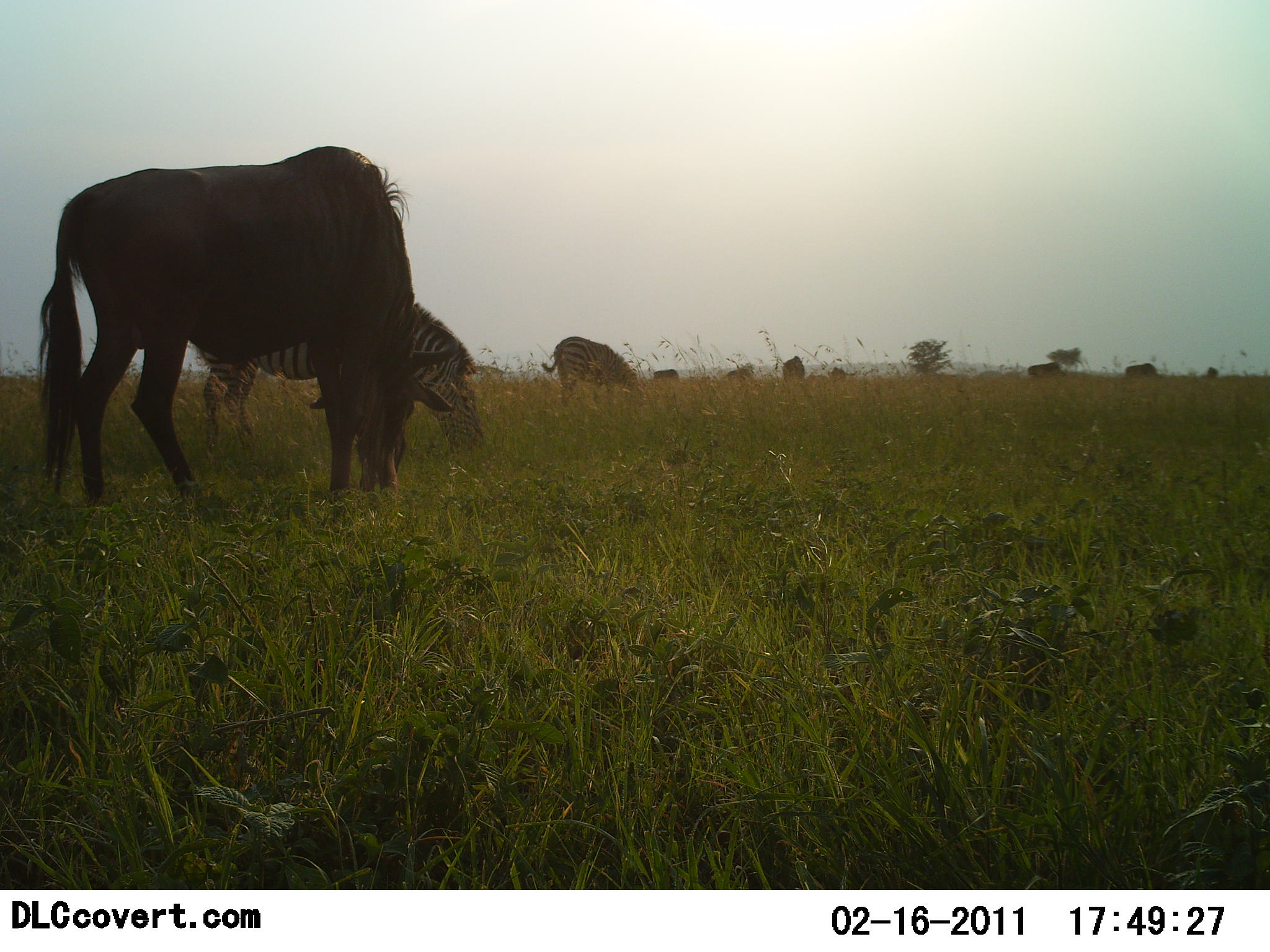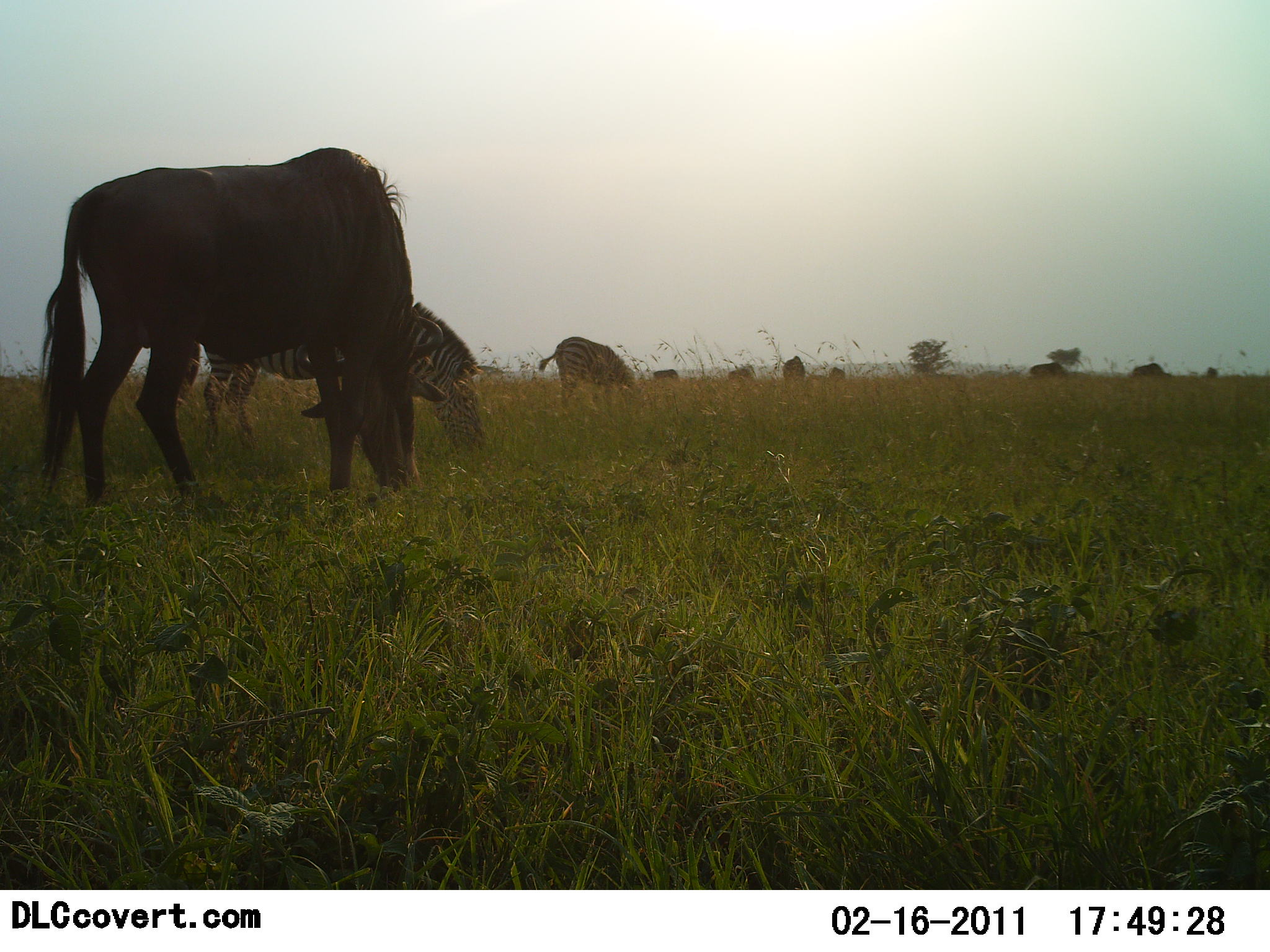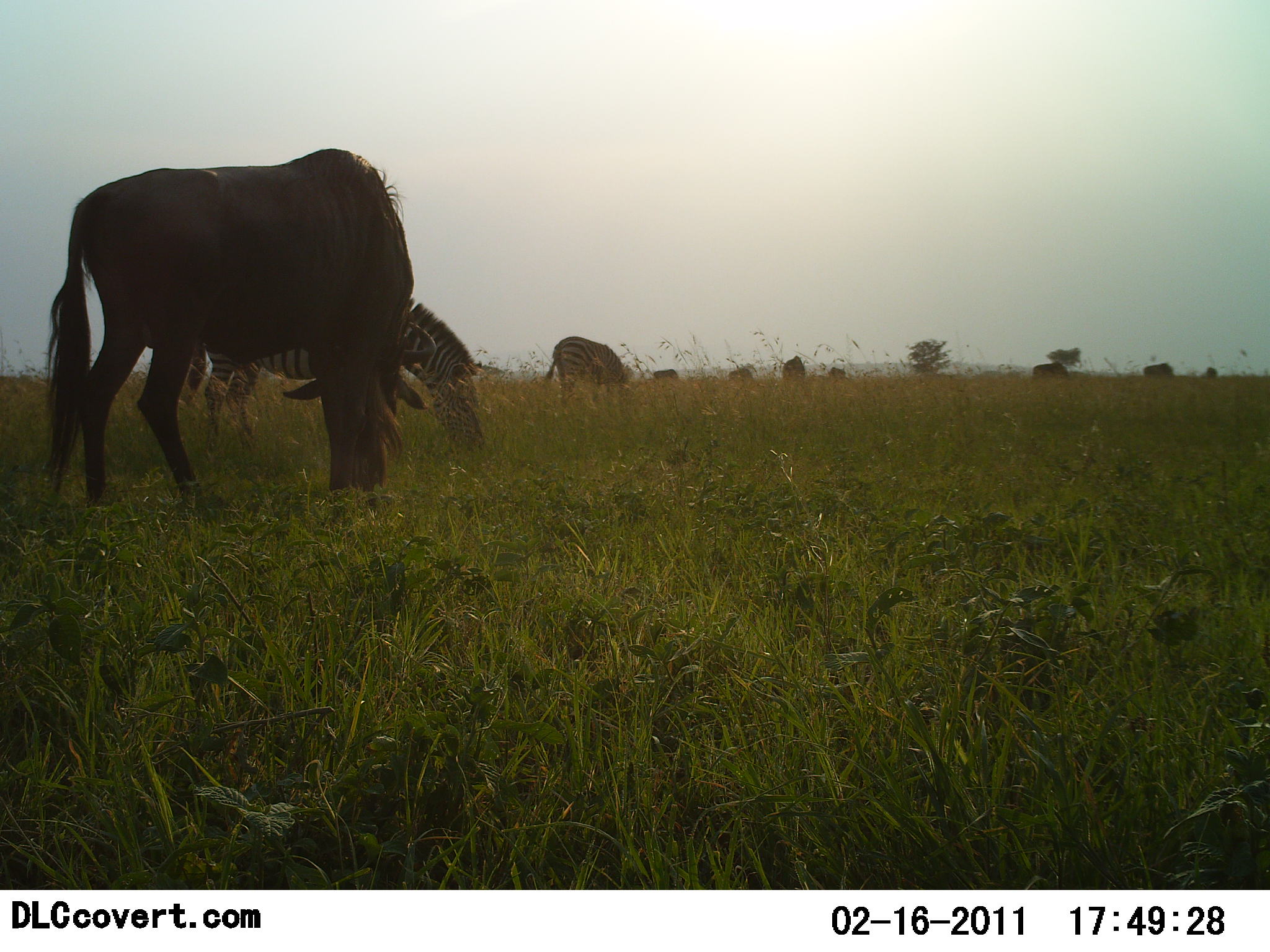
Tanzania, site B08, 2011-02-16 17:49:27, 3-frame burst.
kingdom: Animalia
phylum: Chordata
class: Mammalia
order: Artiodactyla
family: Bovidae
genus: Connochaetes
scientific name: Connochaetes taurinus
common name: blue wildebeest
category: wildebeest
Wildebeest (blue wildebeest) (Connochaetes taurinus), count 5. Behavior (volunteer vote fractions): standing 17%, resting 0%, moving 25%, interacting 0%. Young present (vote fraction): 0%. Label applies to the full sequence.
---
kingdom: Animalia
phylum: Chordata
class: Mammalia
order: Perissodactyla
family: Equidae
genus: Equus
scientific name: Equus quagga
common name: plains zebra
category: zebra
Zebra (plains zebra) (Equus quagga), count 2. Behavior (volunteer vote fractions): standing 23%, resting 0%, moving 8%, interacting 0%. Young present (vote fraction): 0%. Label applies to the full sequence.